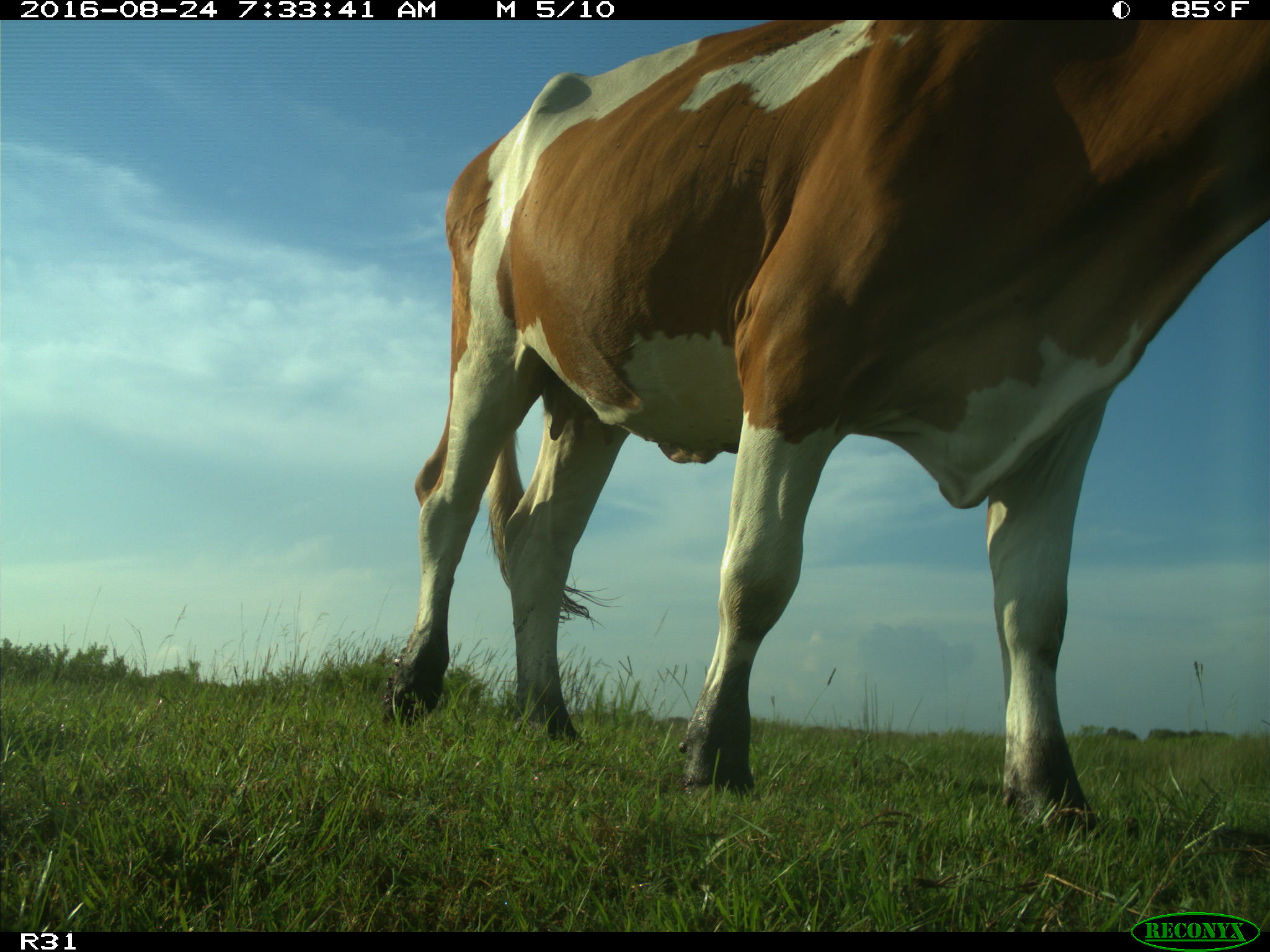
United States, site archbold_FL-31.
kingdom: Animalia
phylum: Chordata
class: Mammalia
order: Artiodactyla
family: Bovidae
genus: Bos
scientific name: Bos taurus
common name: domestic cow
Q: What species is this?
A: Bos taurus (domestic cow).